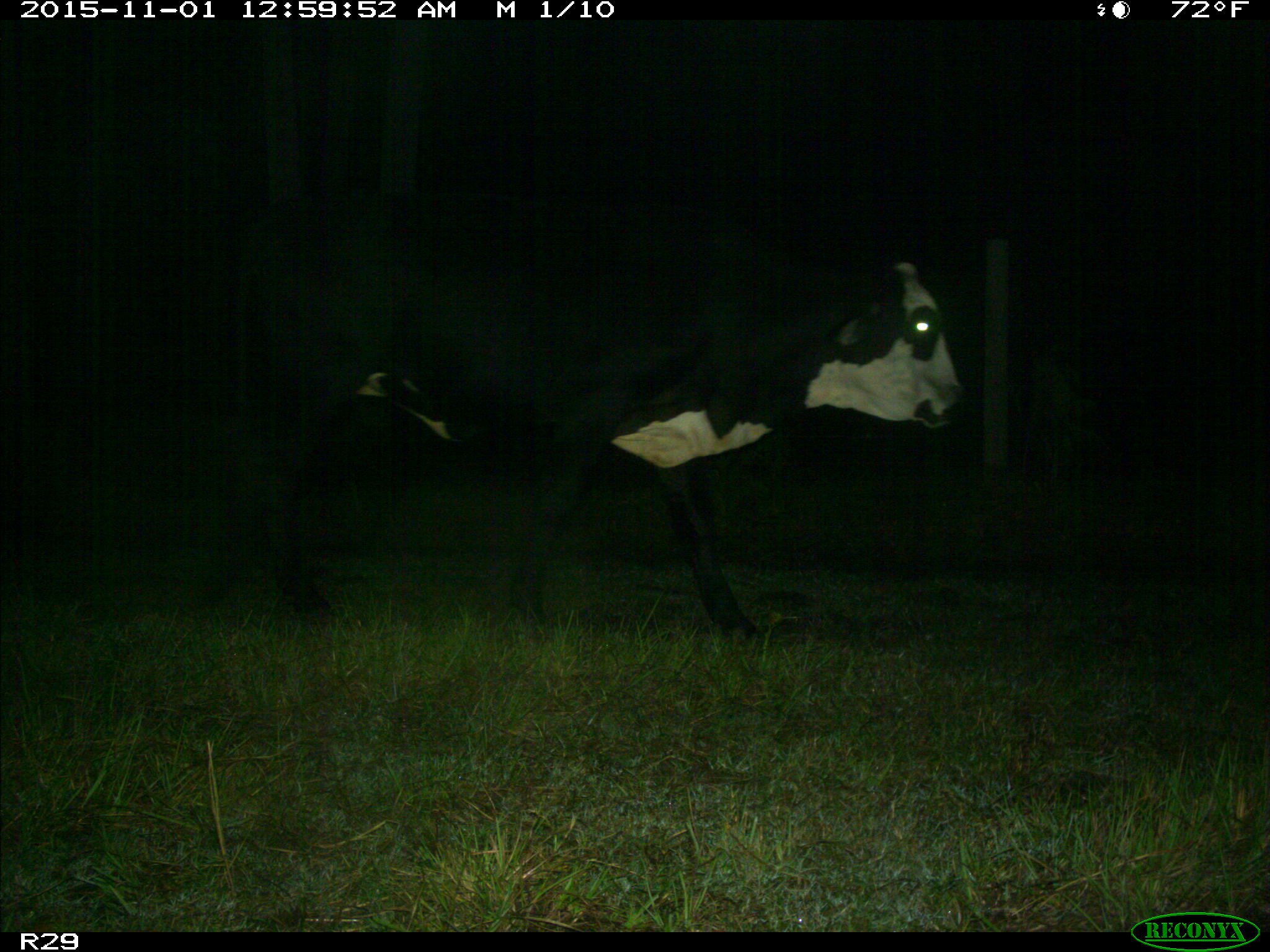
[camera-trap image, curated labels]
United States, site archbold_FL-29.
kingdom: Animalia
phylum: Chordata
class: Mammalia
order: Artiodactyla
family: Bovidae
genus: Bos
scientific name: Bos taurus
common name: domestic cow